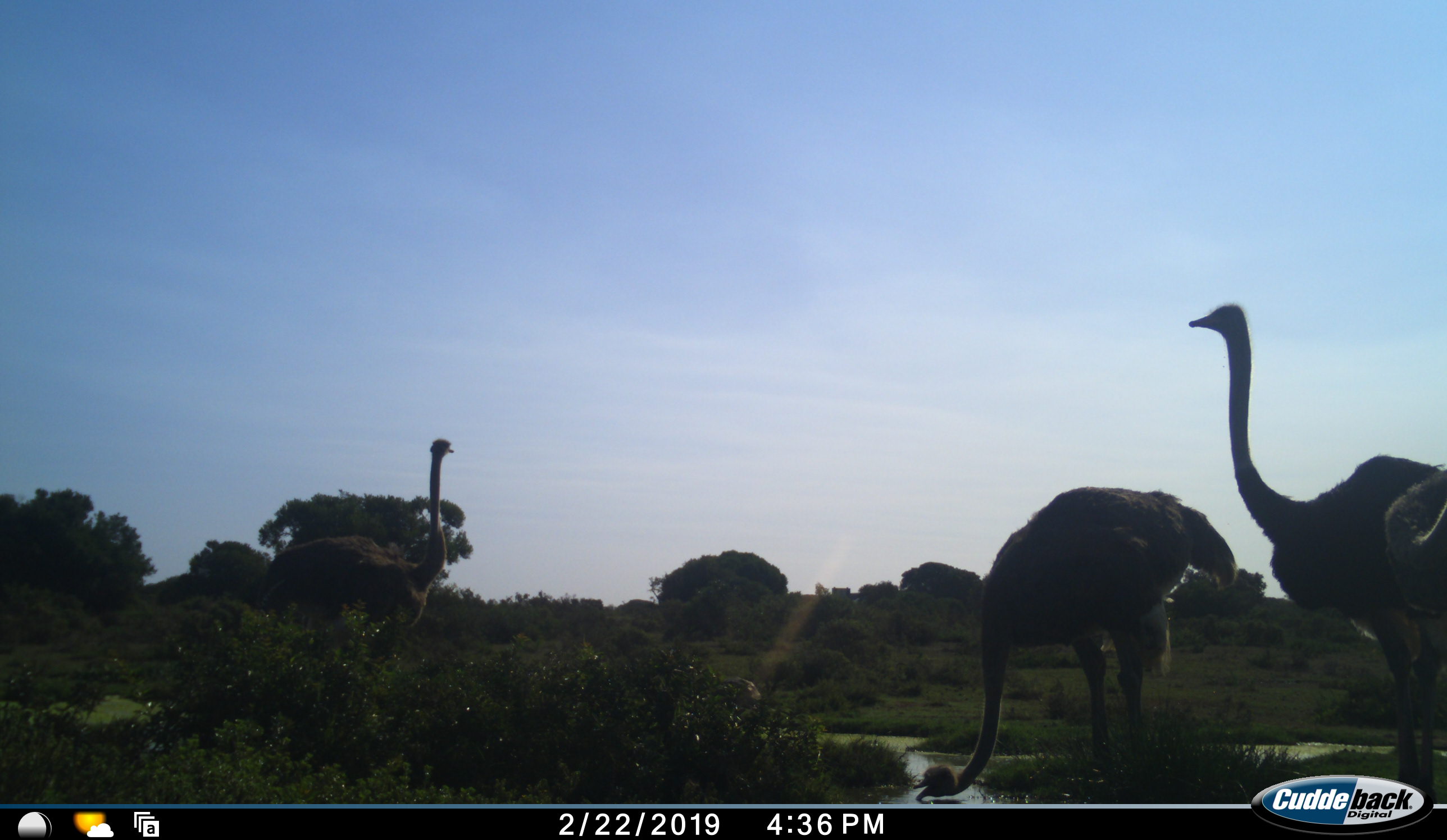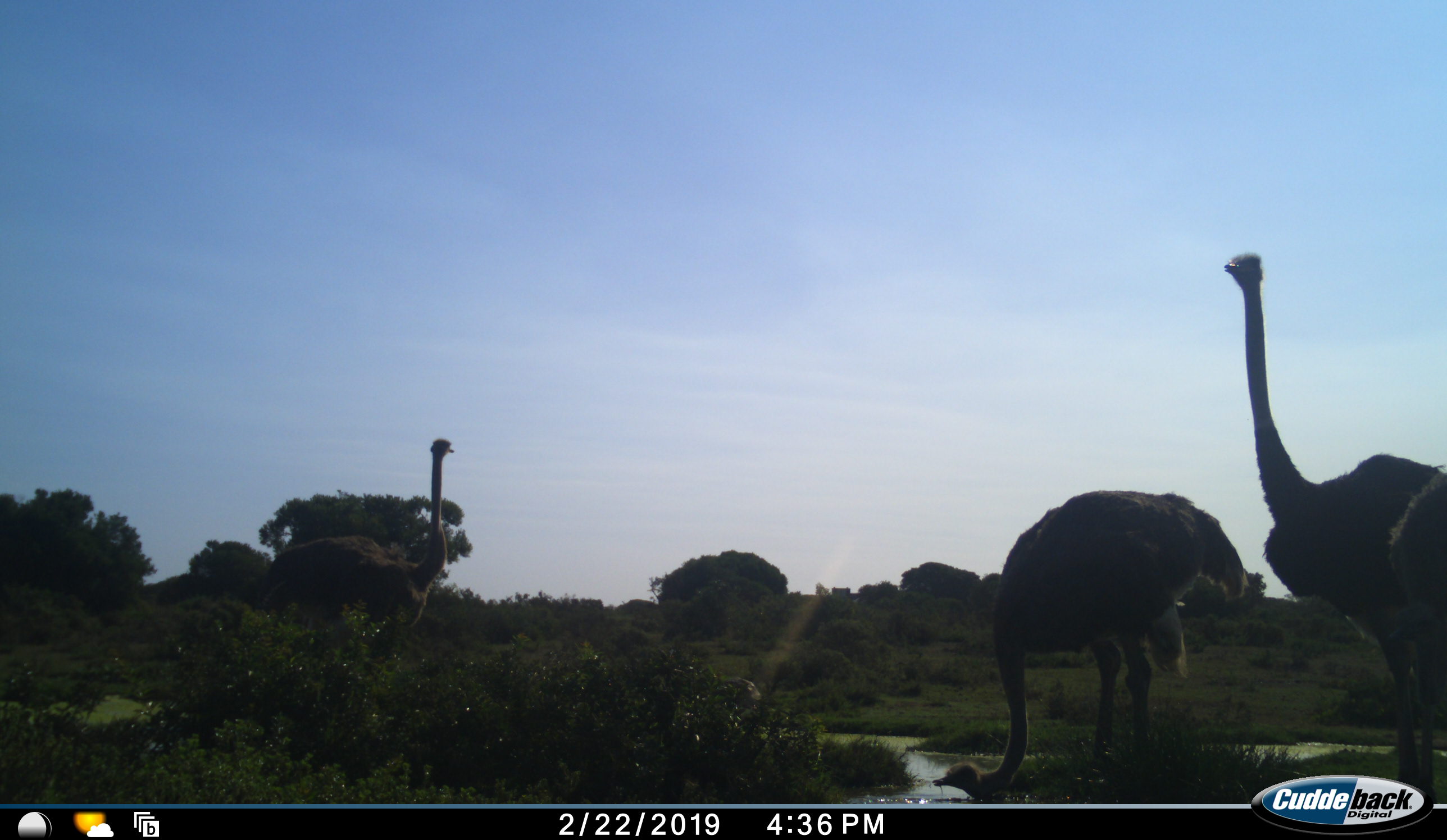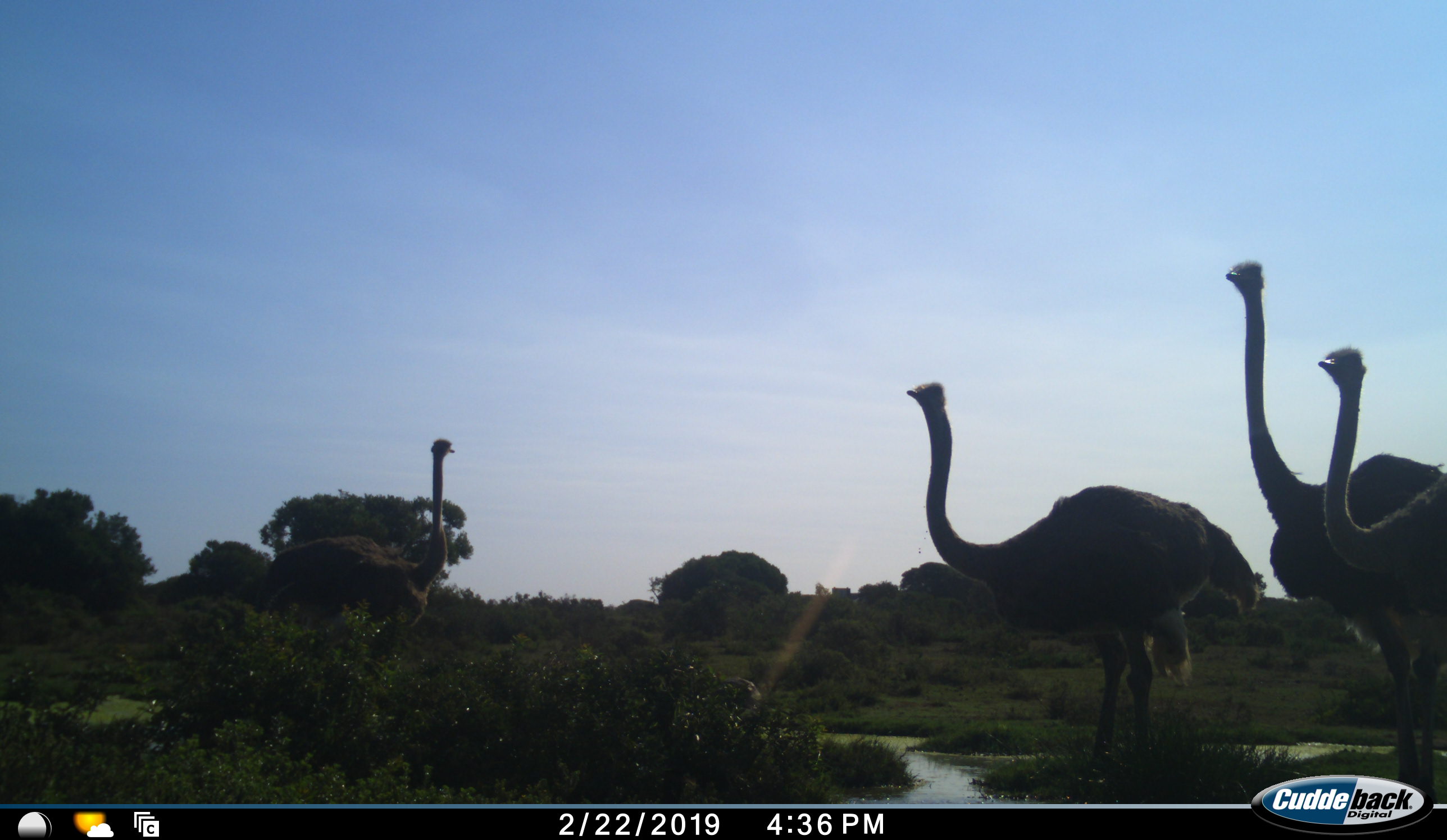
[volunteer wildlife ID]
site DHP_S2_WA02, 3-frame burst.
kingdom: Animalia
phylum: Chordata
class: Aves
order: Struthioniformes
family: Struthionidae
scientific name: Struthionidae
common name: ostrich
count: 4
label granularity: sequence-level